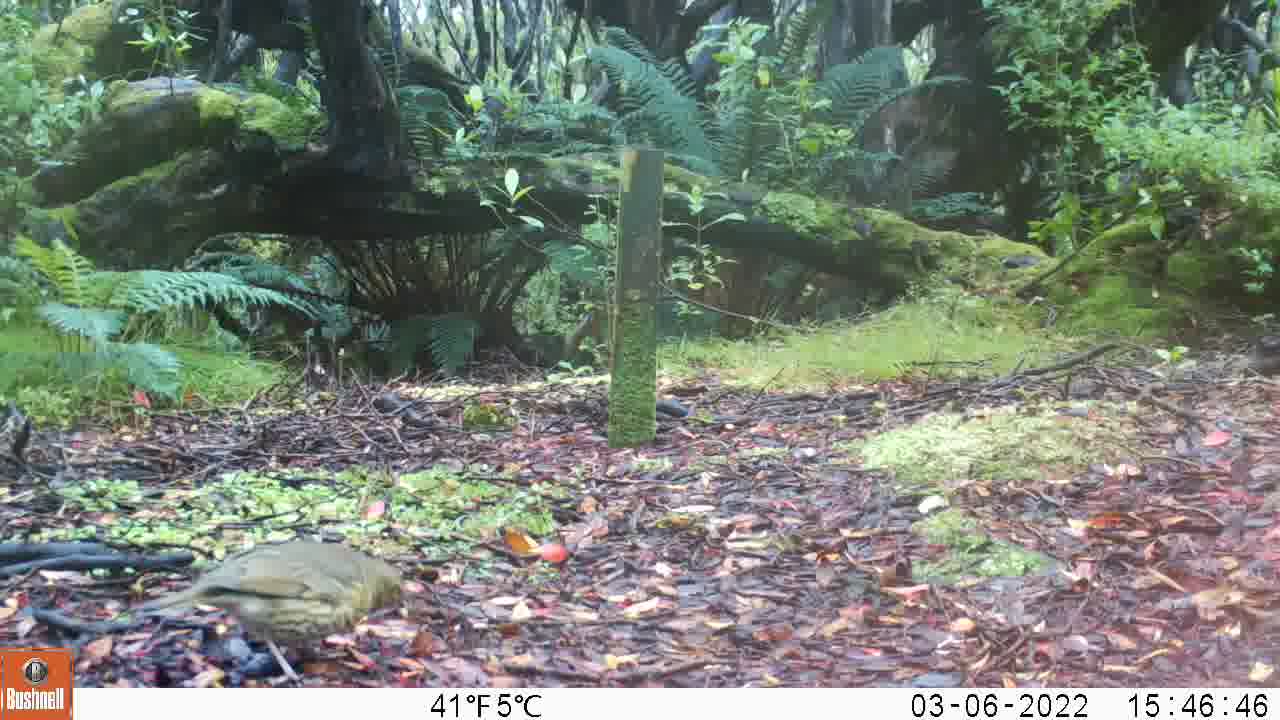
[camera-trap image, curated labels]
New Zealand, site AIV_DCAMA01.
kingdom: Animalia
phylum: Chordata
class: Aves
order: Passeriformes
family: Turdidae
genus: Turdus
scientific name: Turdus philomelos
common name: song thrush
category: thrush